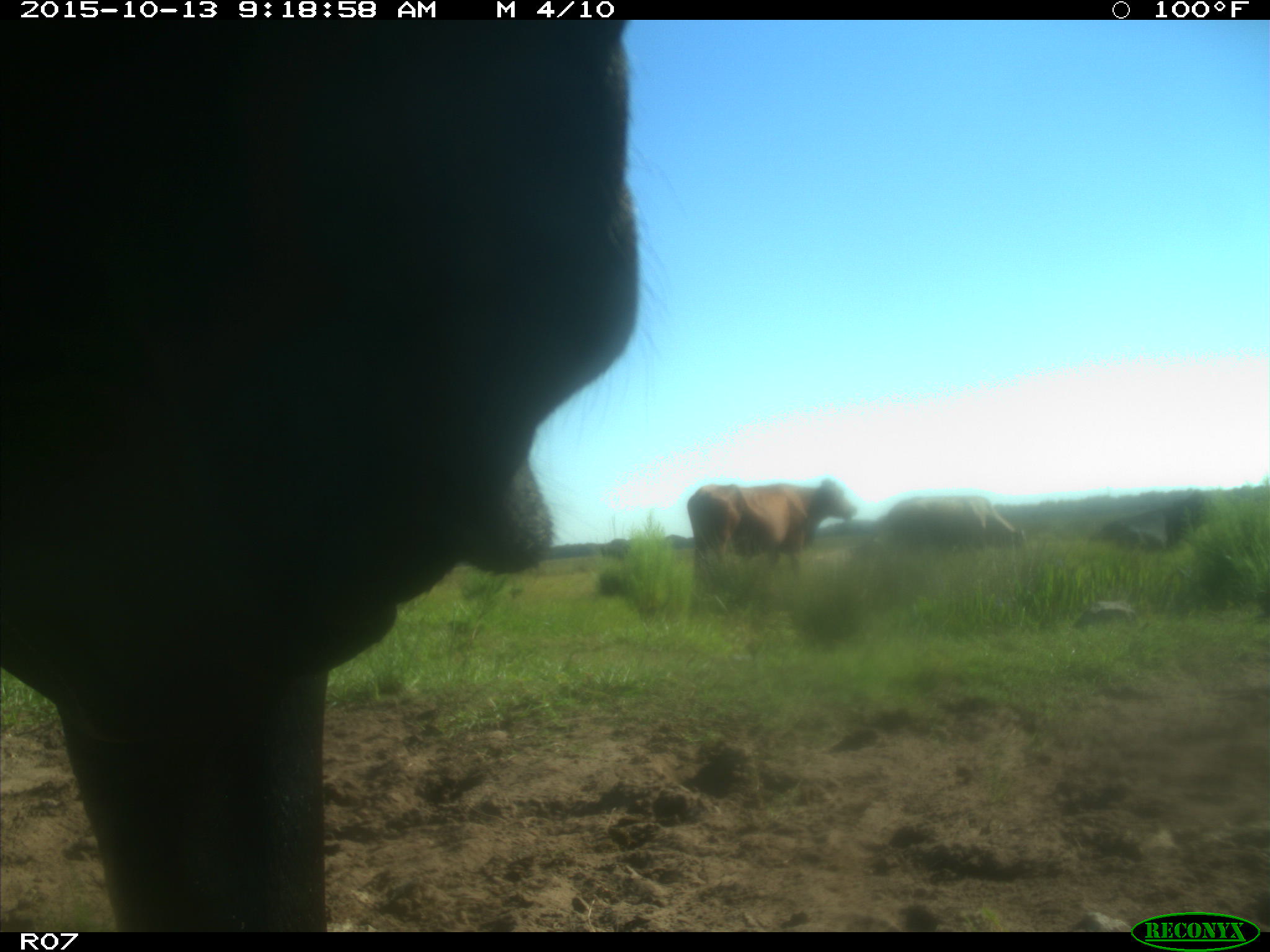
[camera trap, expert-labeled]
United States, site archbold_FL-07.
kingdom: Animalia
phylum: Chordata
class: Mammalia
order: Artiodactyla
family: Bovidae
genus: Bos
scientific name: Bos taurus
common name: domestic cow